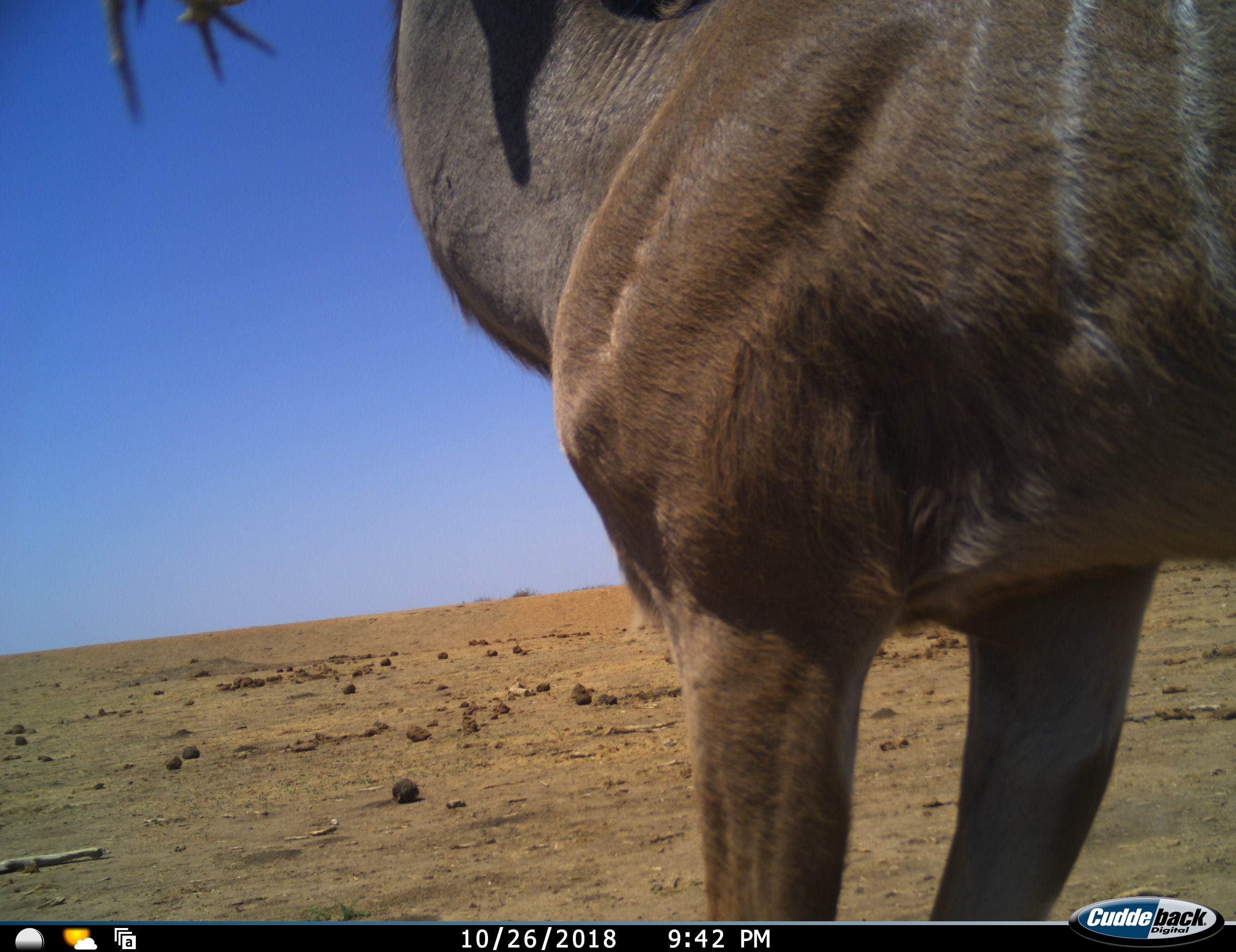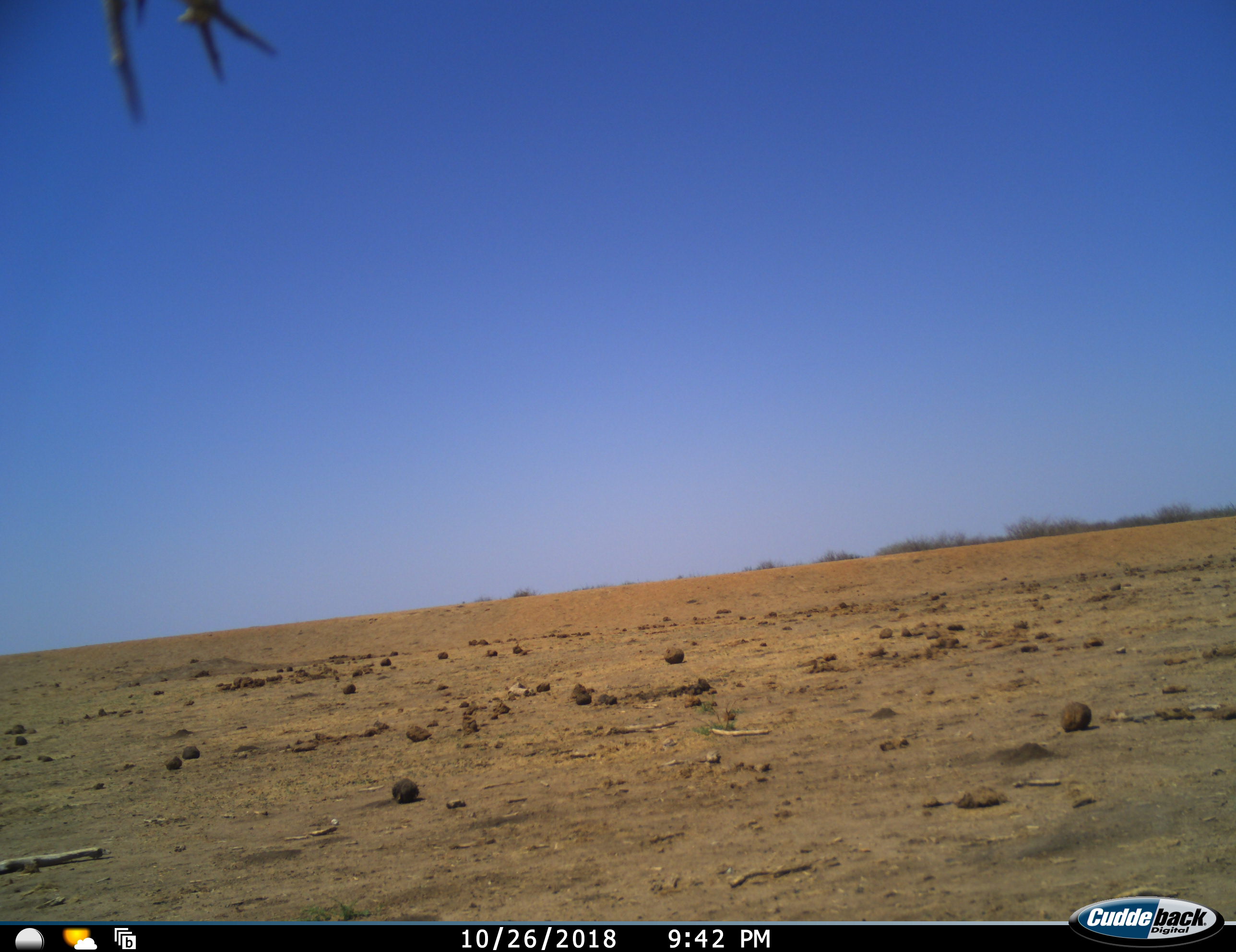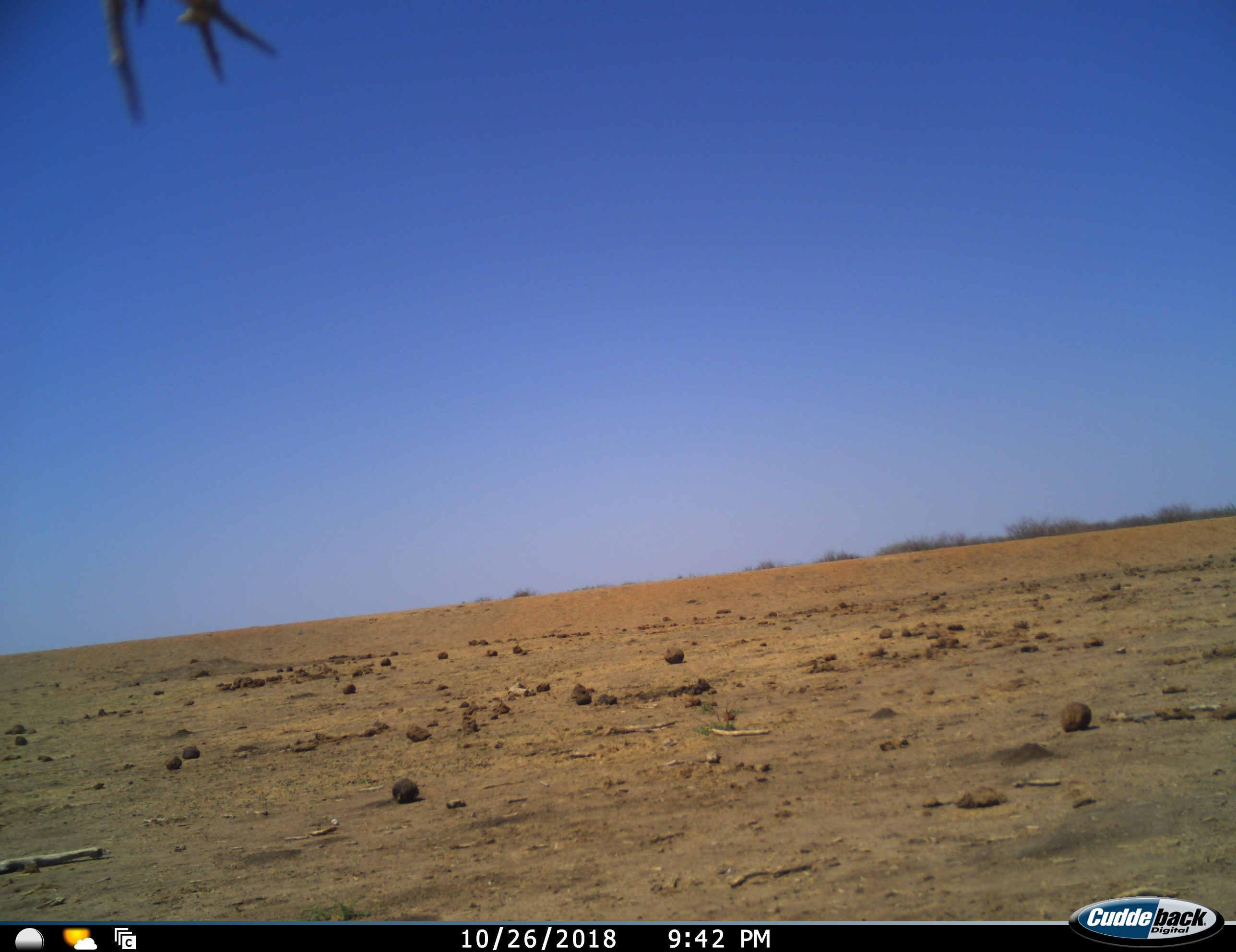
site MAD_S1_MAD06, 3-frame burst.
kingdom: Animalia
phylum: Chordata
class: Mammalia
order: Artiodactyla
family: Bovidae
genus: Tragelaphus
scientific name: Tragelaphus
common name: kudu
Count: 1.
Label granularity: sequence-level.